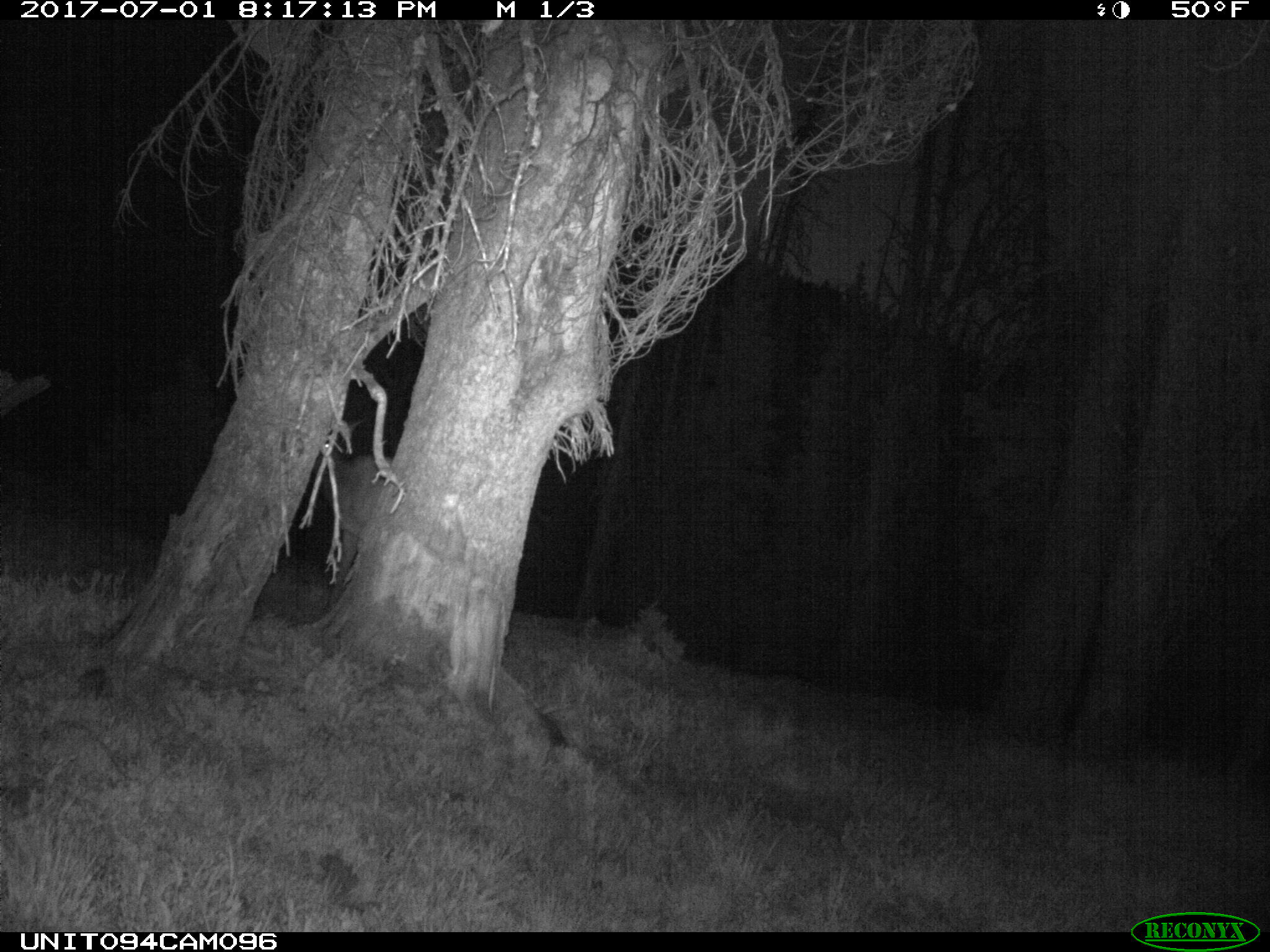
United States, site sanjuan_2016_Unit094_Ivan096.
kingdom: Animalia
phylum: Chordata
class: Mammalia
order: Artiodactyla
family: Cervidae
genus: Cervus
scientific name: Cervus elaphus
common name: red deer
Cervus elaphus (red deer).